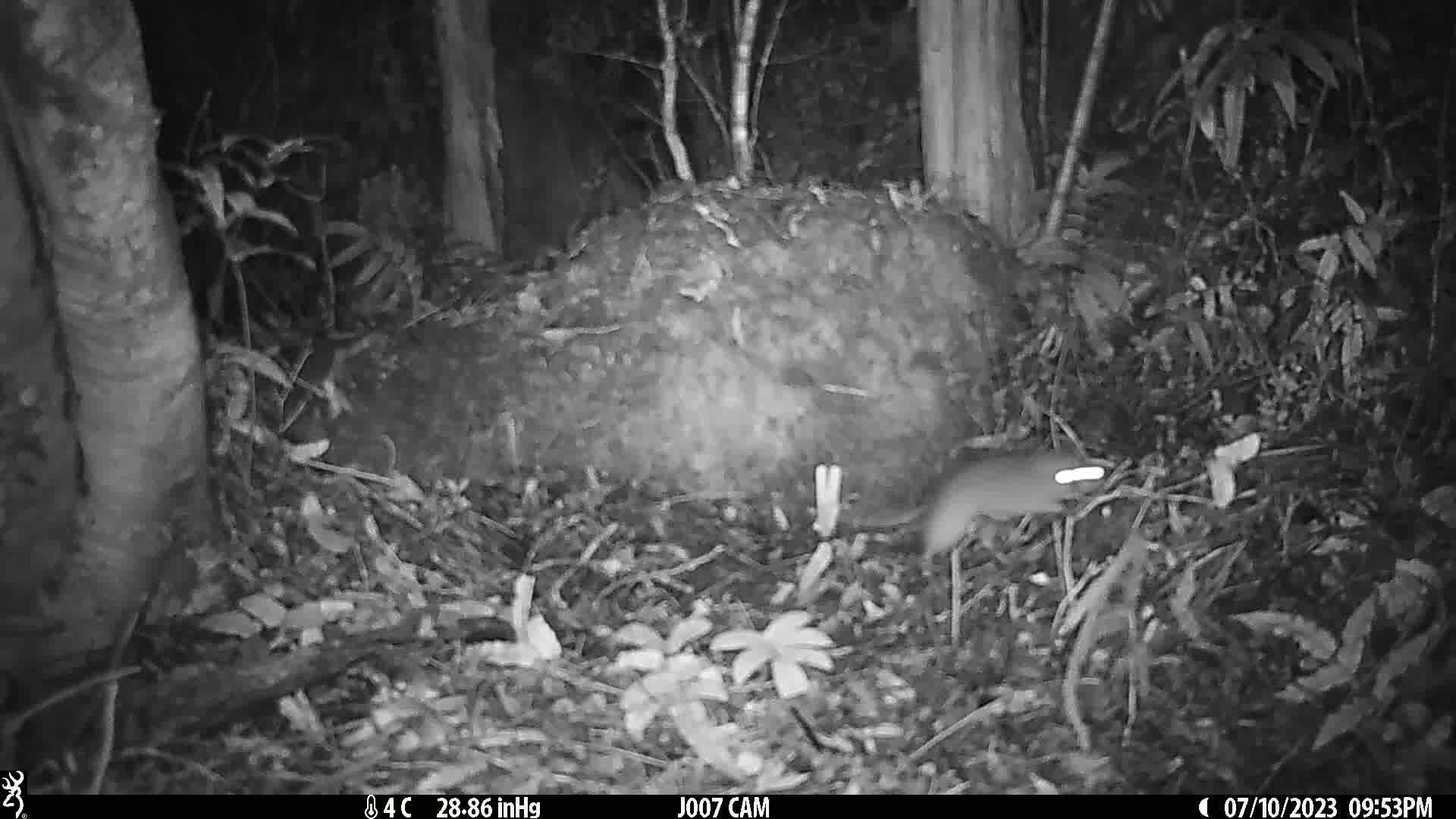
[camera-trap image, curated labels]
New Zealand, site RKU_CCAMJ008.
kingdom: Animalia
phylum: Chordata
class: Mammalia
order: Rodentia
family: Muridae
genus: Rattus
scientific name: Rattus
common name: rat